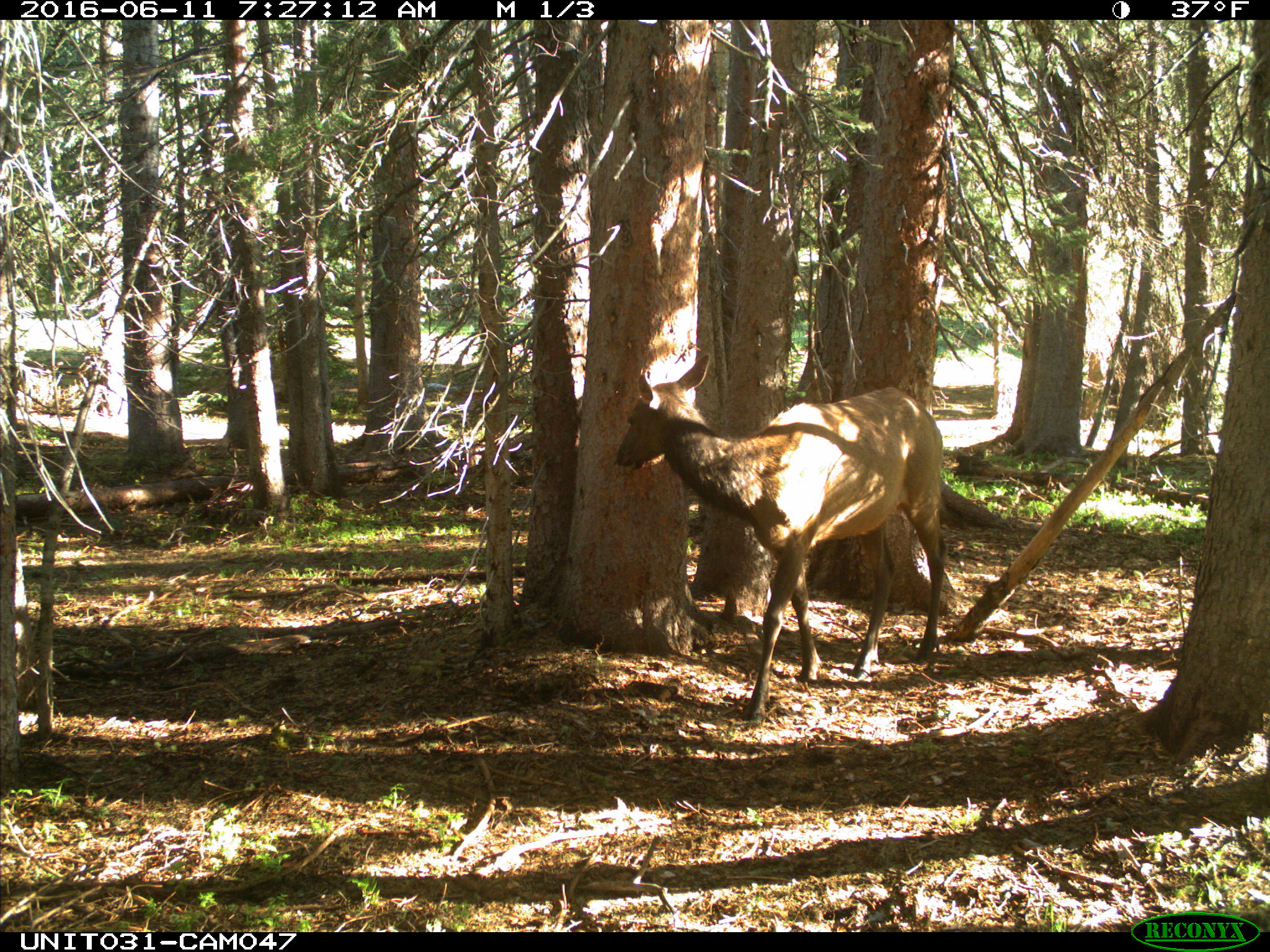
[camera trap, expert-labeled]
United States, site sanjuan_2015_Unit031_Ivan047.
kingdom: Animalia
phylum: Chordata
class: Mammalia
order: Artiodactyla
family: Cervidae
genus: Cervus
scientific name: Cervus elaphus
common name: red deer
Cervus elaphus (red deer).